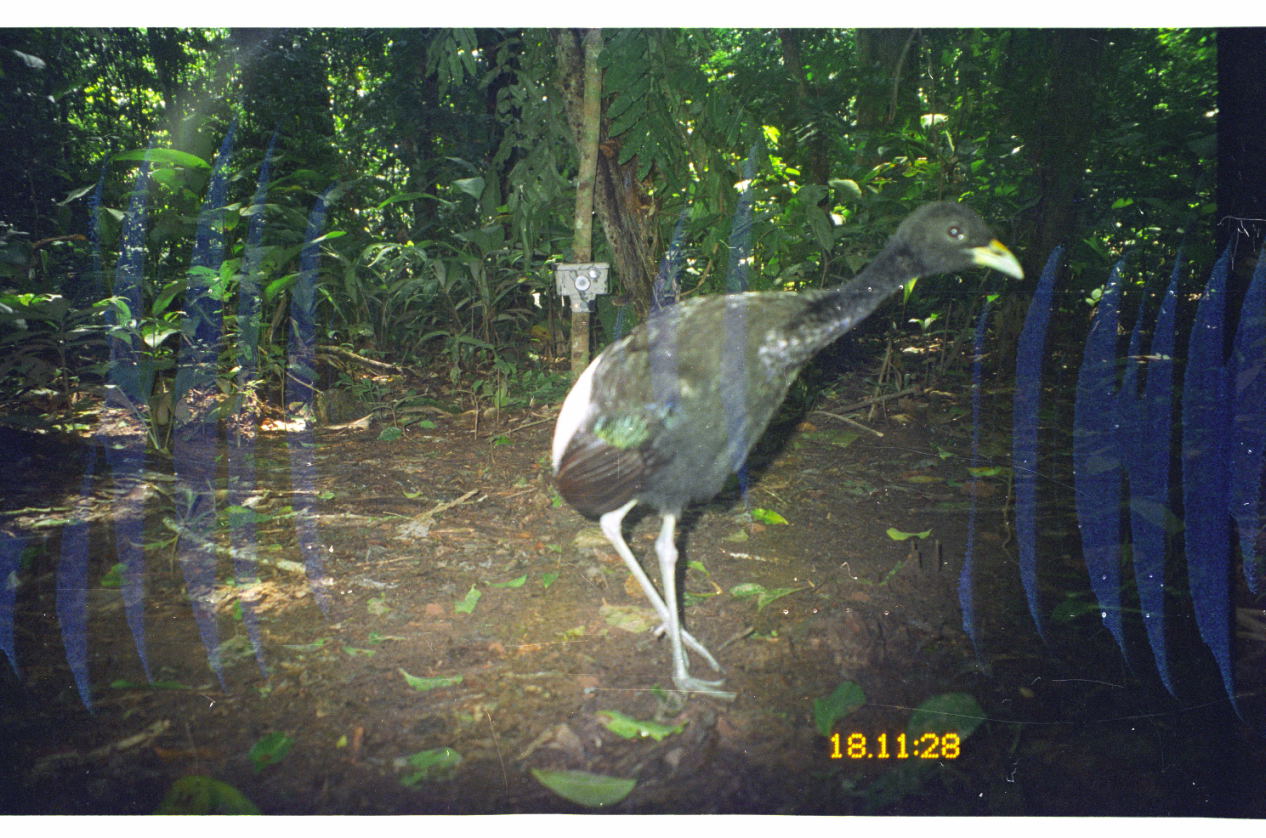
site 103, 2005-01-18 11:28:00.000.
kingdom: Animalia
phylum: Chordata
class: Aves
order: Gruiformes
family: Psophiidae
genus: Psophia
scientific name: Psophia leucoptera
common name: pale-winged trumpeter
Psophia leucoptera (pale-winged trumpeter).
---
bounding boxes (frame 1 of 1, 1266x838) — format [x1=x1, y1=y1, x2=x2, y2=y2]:
psophia leucoptera: [x1=542, y1=196, x2=1026, y2=705]